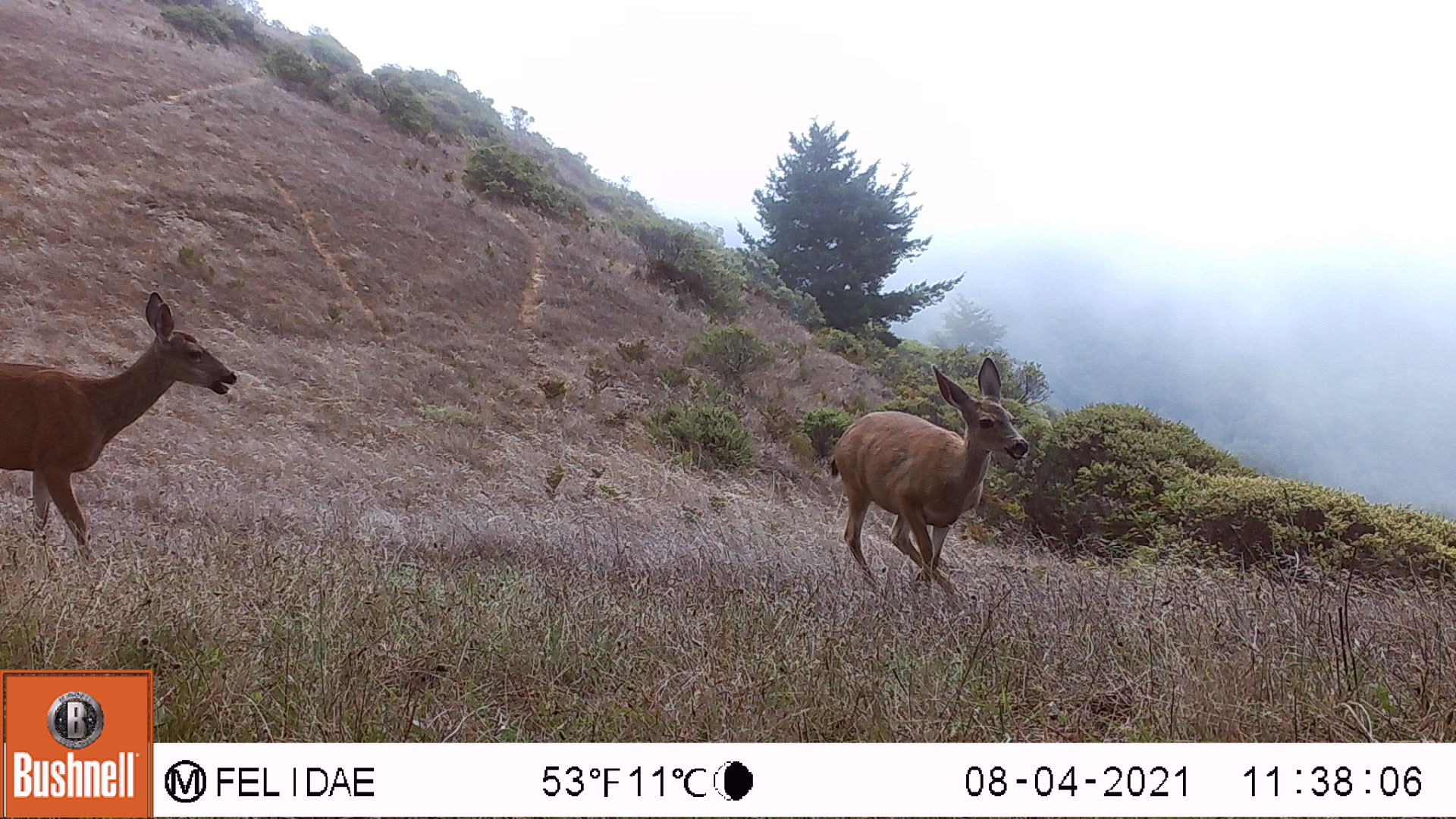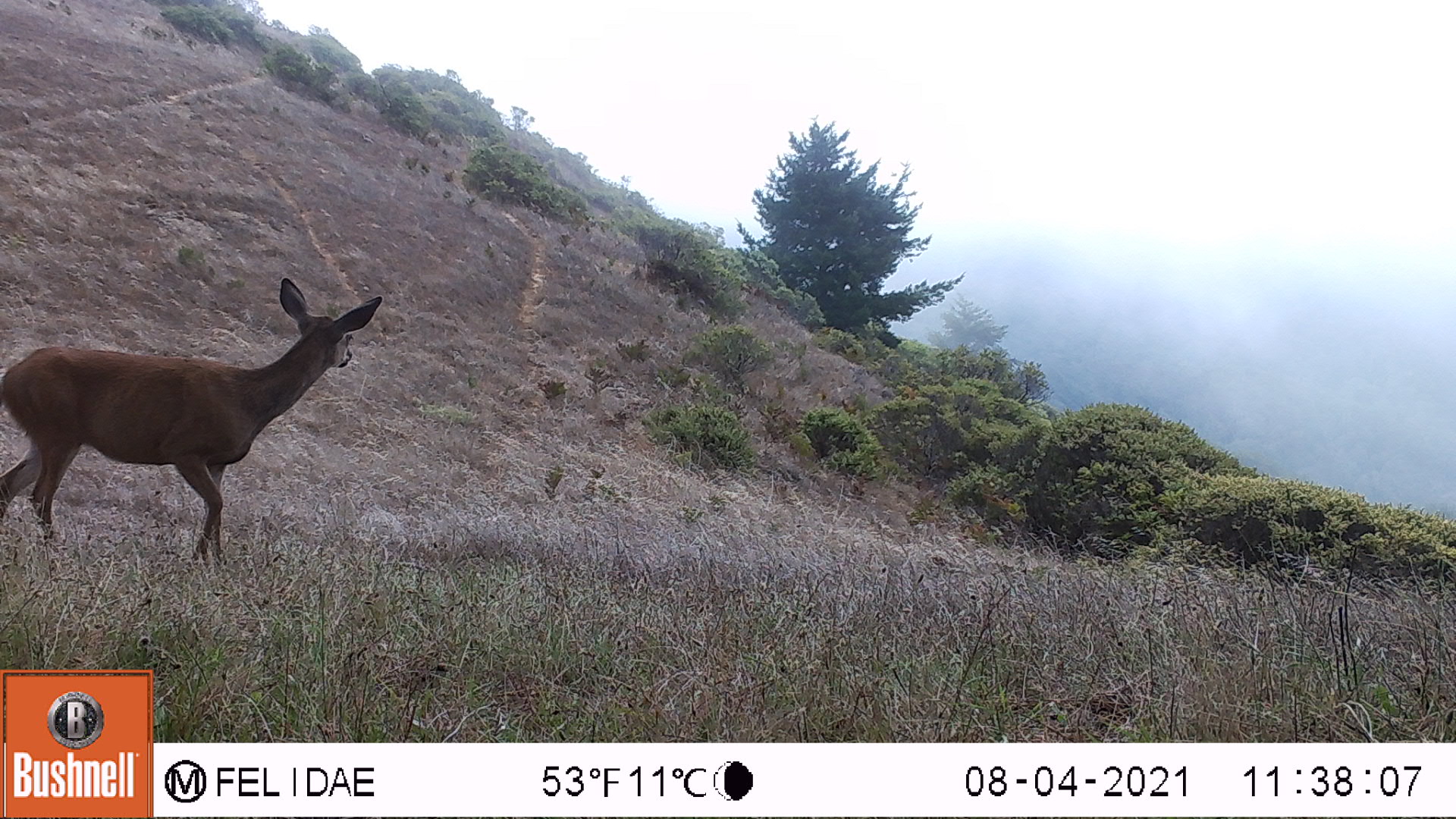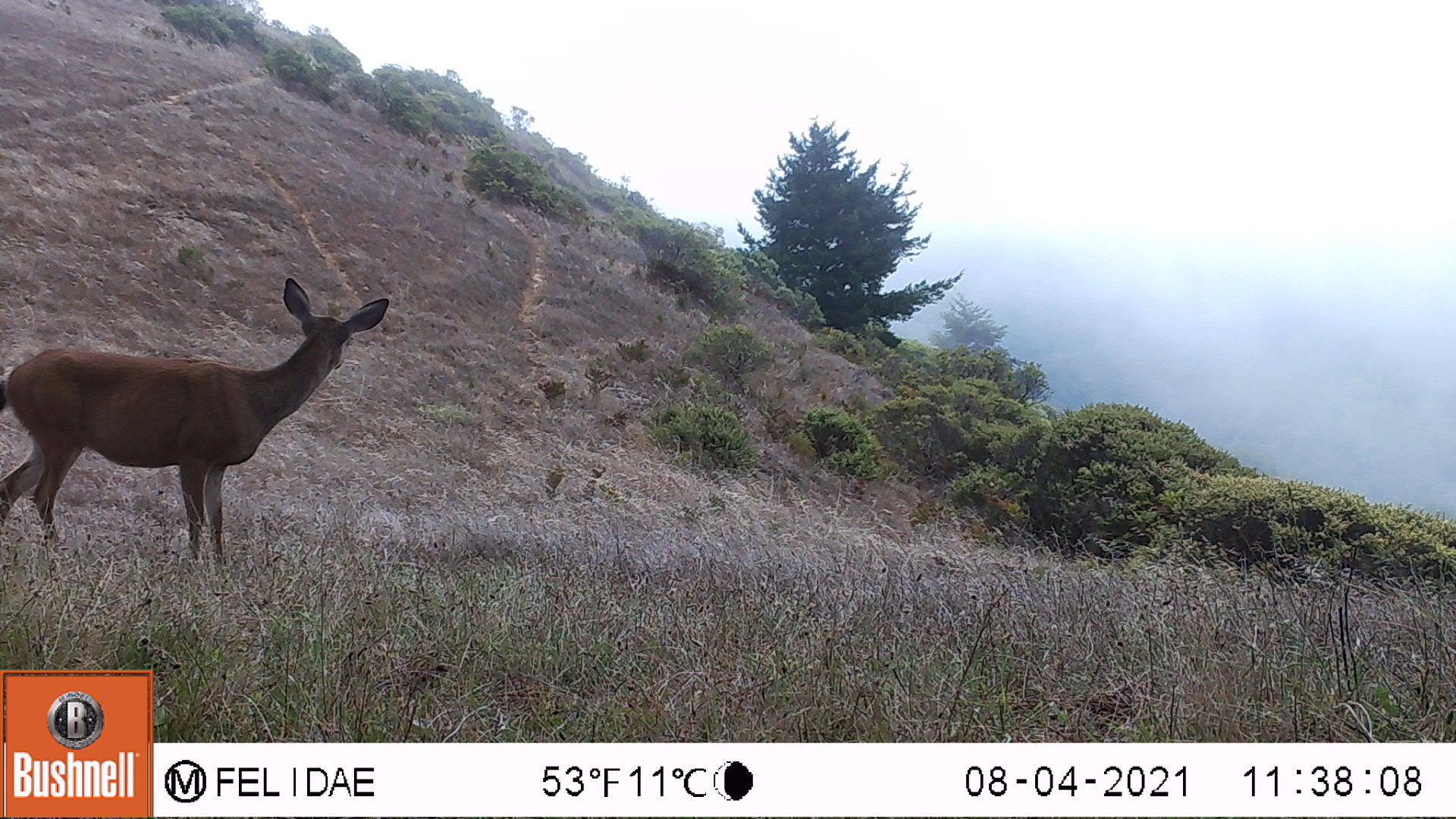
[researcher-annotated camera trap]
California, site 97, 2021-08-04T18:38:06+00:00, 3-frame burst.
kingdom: Animalia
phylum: Chordata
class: Mammalia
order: Artiodactyla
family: Cervidae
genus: Odocoileus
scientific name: Odocoileus hemionus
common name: mule deer